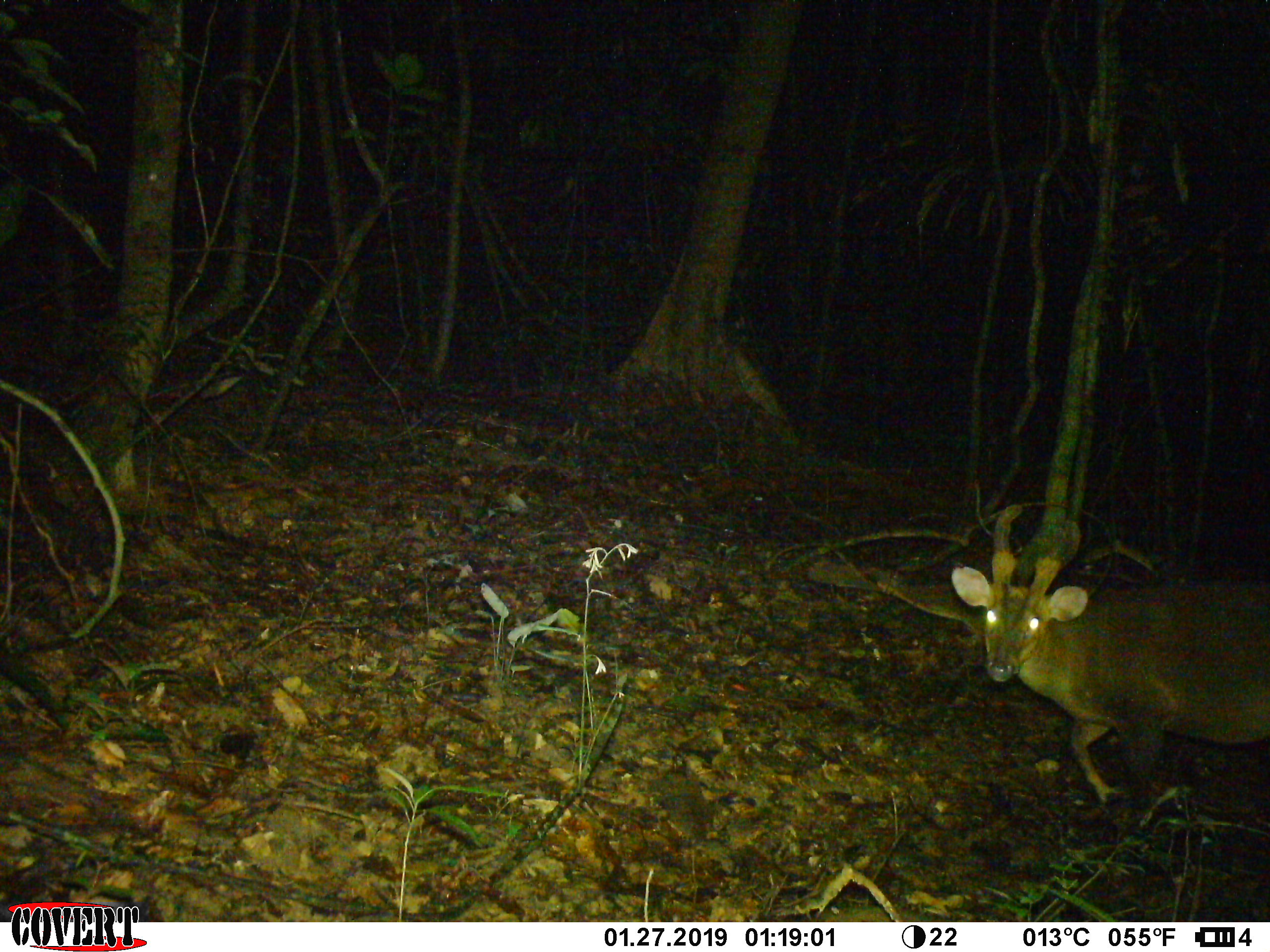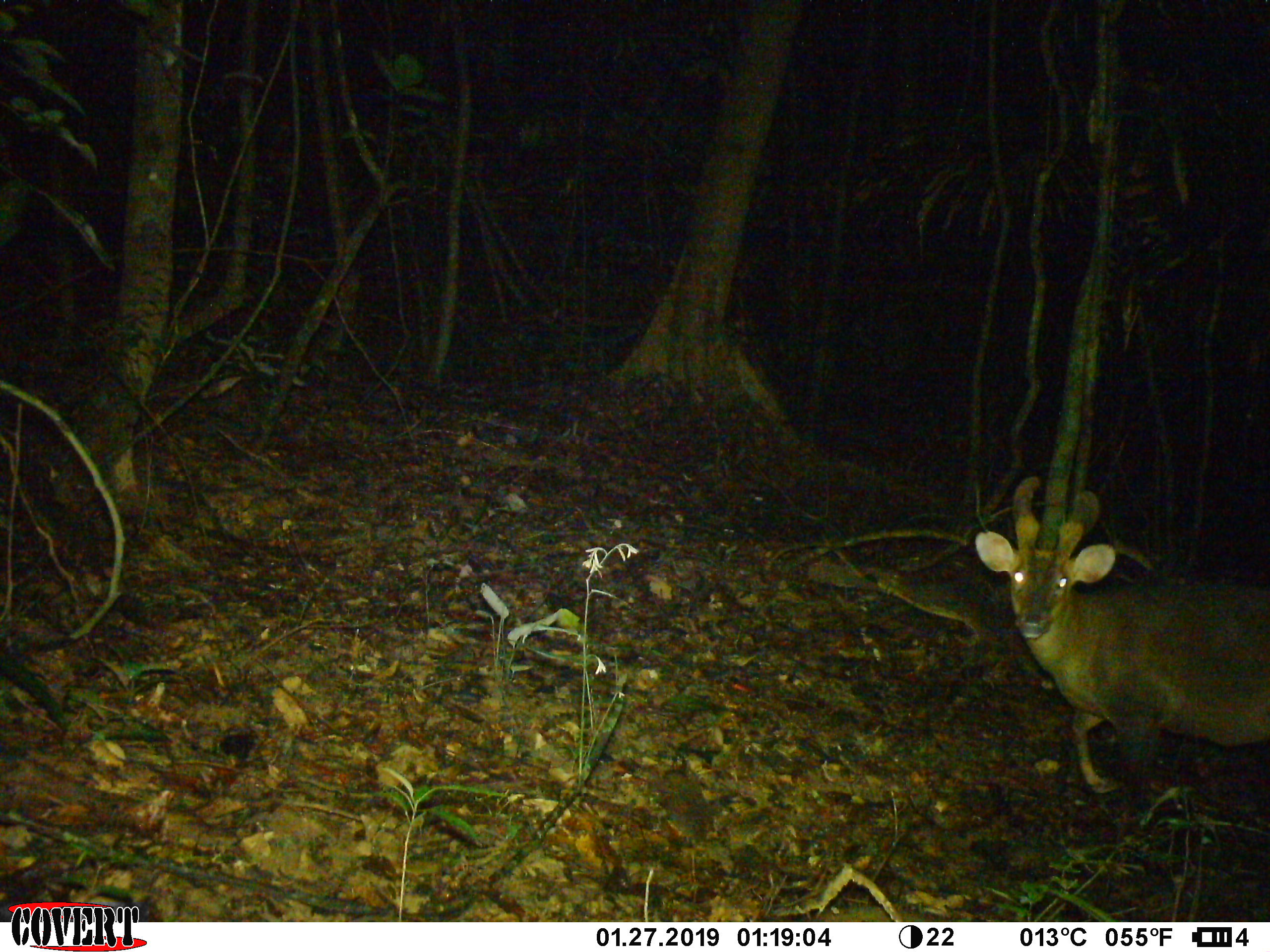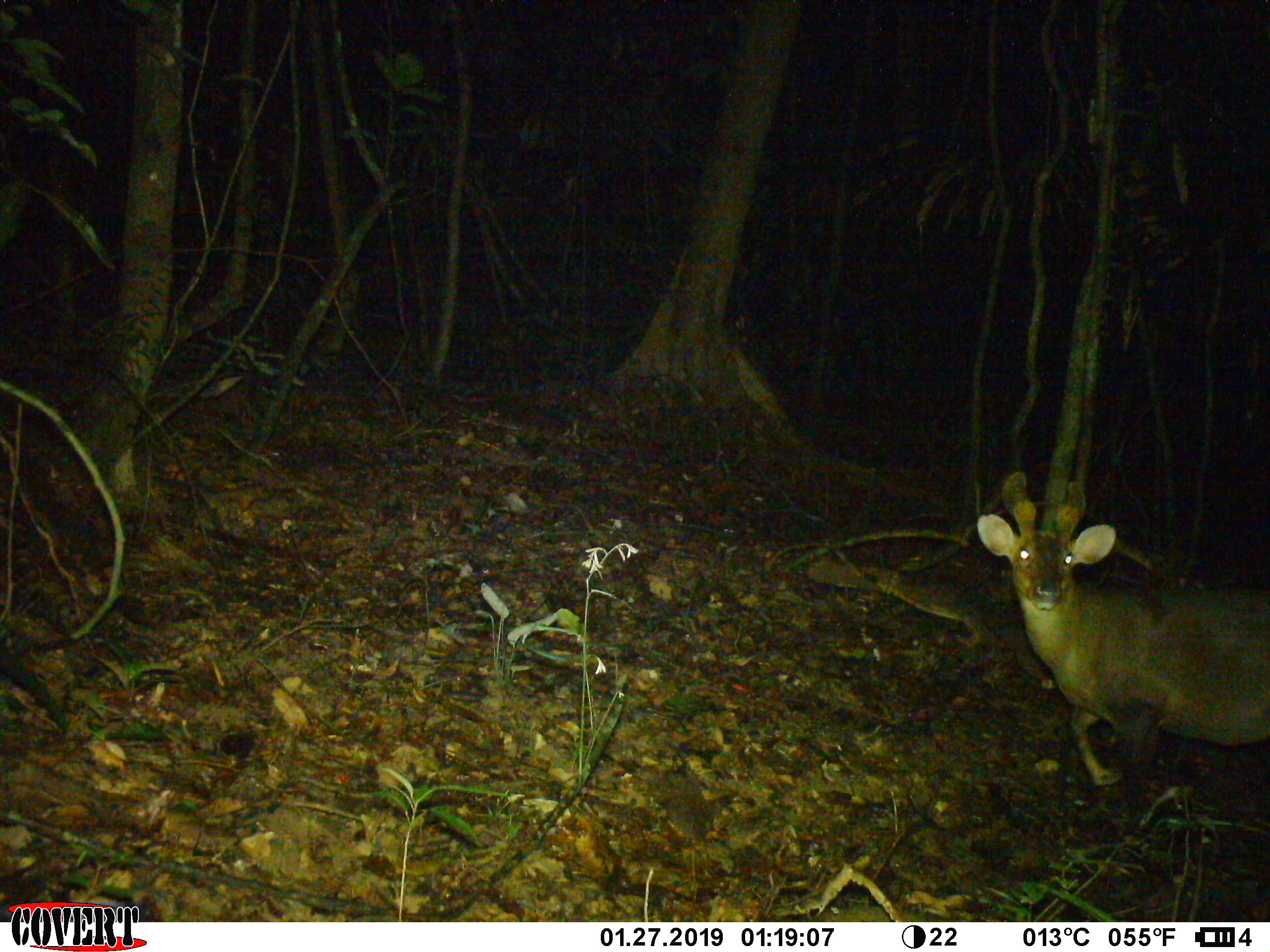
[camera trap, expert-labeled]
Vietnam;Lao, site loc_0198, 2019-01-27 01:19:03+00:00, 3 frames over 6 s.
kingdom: Animalia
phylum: Chordata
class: Mammalia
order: Artiodactyla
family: Cervidae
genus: Muntiacus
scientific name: Muntiacus vuquangensis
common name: large-antlered muntjac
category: large antlered muntjac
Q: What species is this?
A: Large antlered muntjac (large-antlered muntjac) (Muntiacus vuquangensis).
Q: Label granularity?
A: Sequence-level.